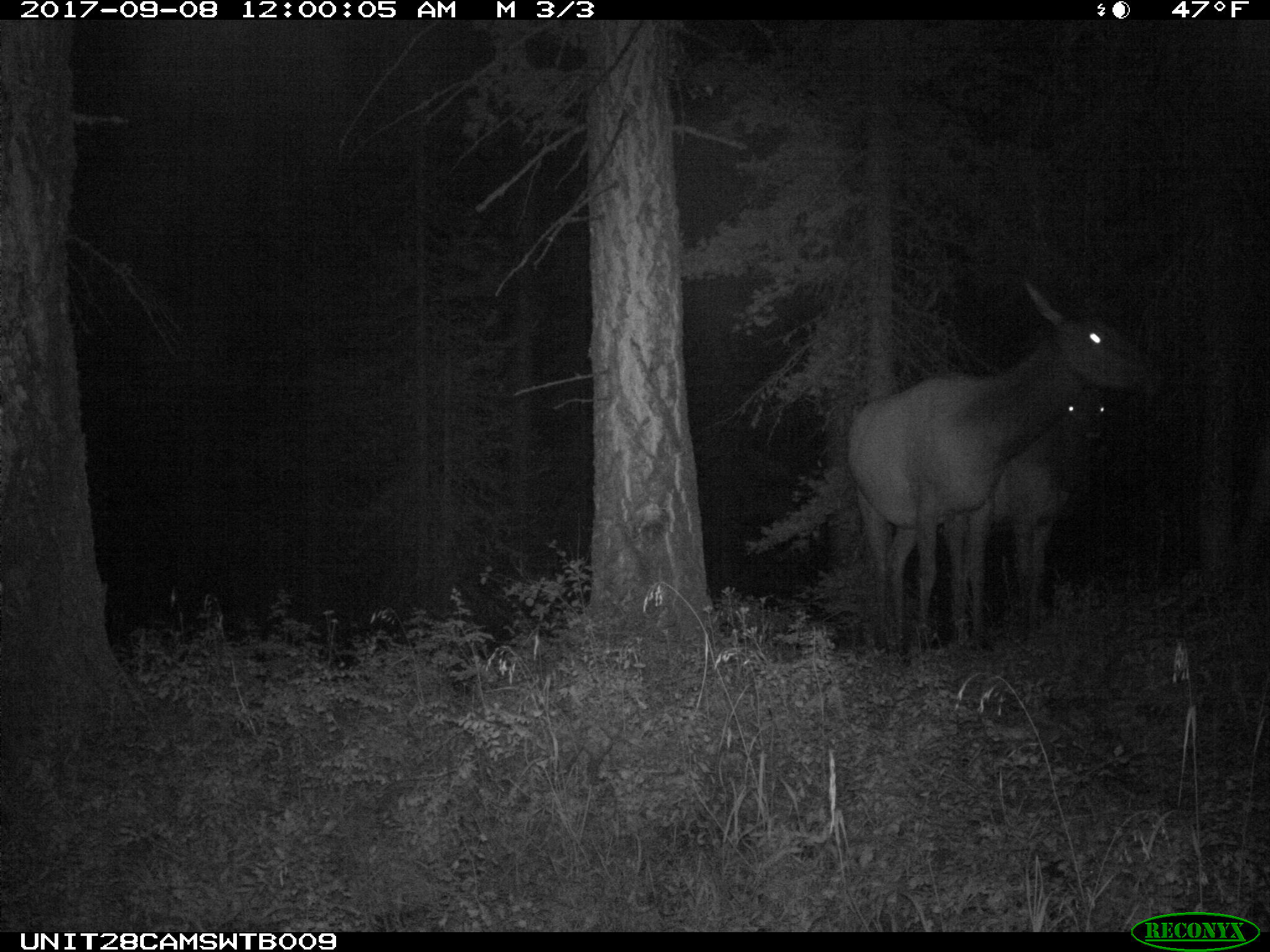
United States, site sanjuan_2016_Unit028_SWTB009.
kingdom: Animalia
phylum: Chordata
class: Mammalia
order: Artiodactyla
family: Cervidae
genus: Cervus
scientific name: Cervus elaphus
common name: red deer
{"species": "Cervus elaphus (red deer)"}